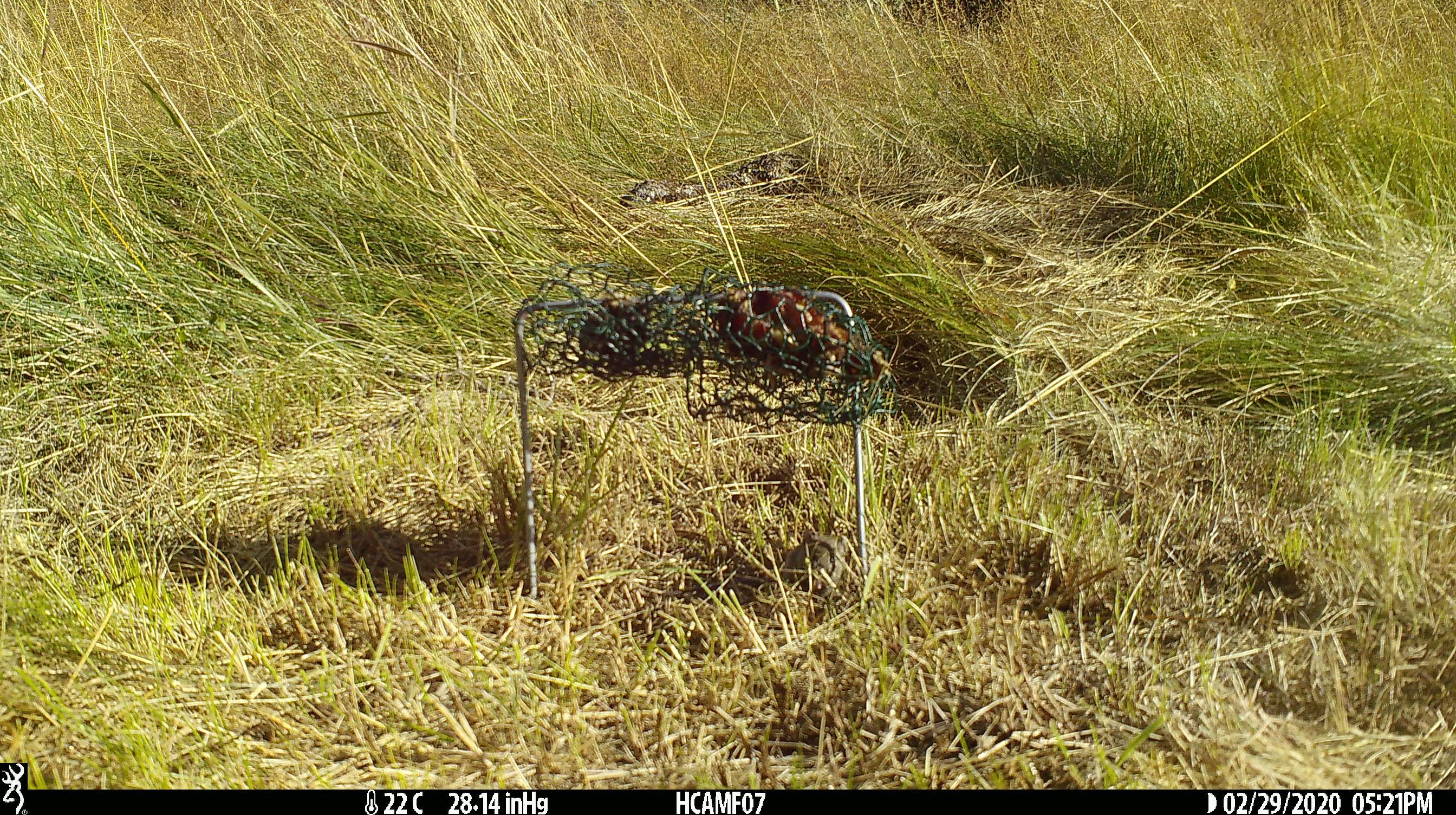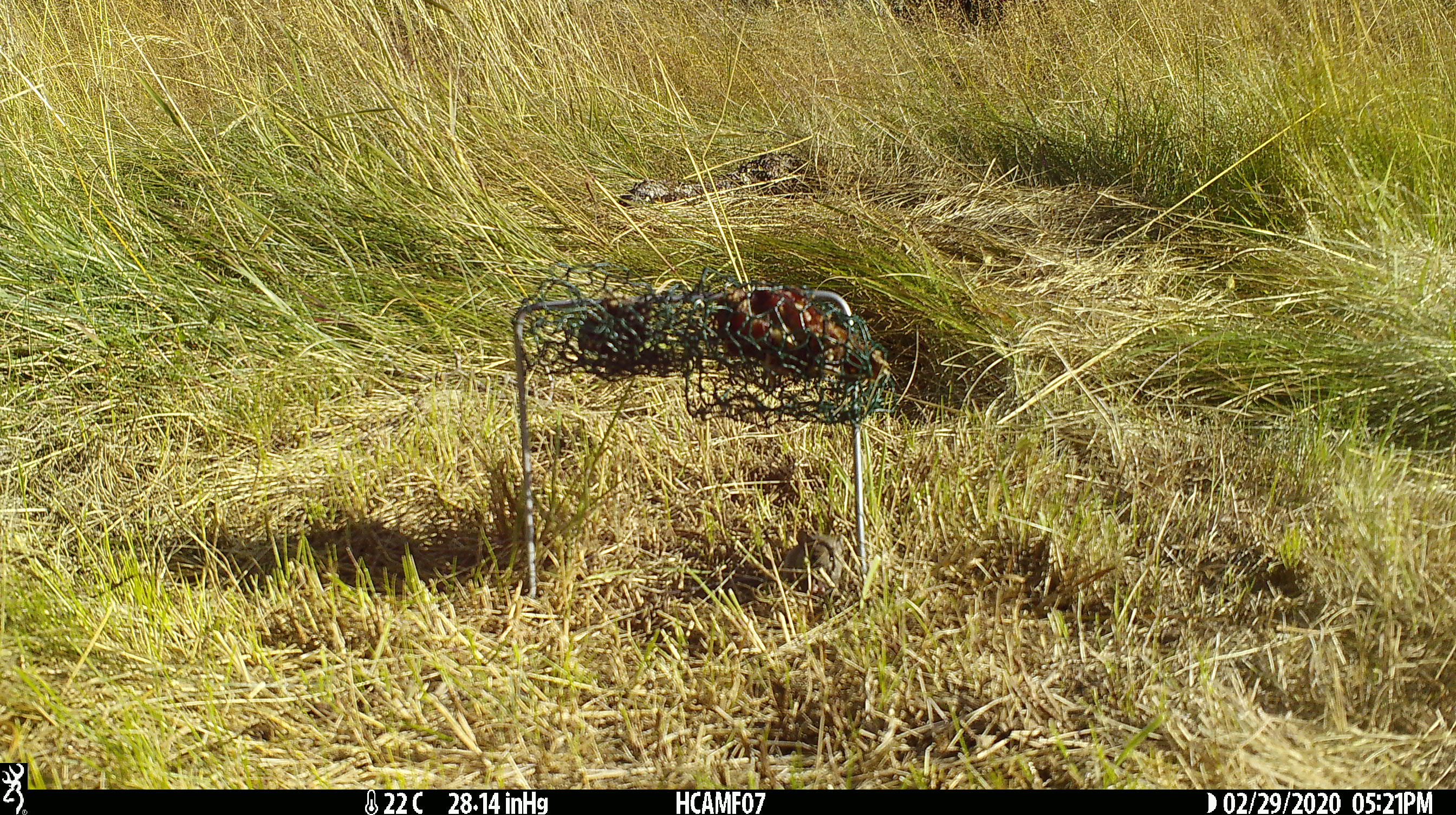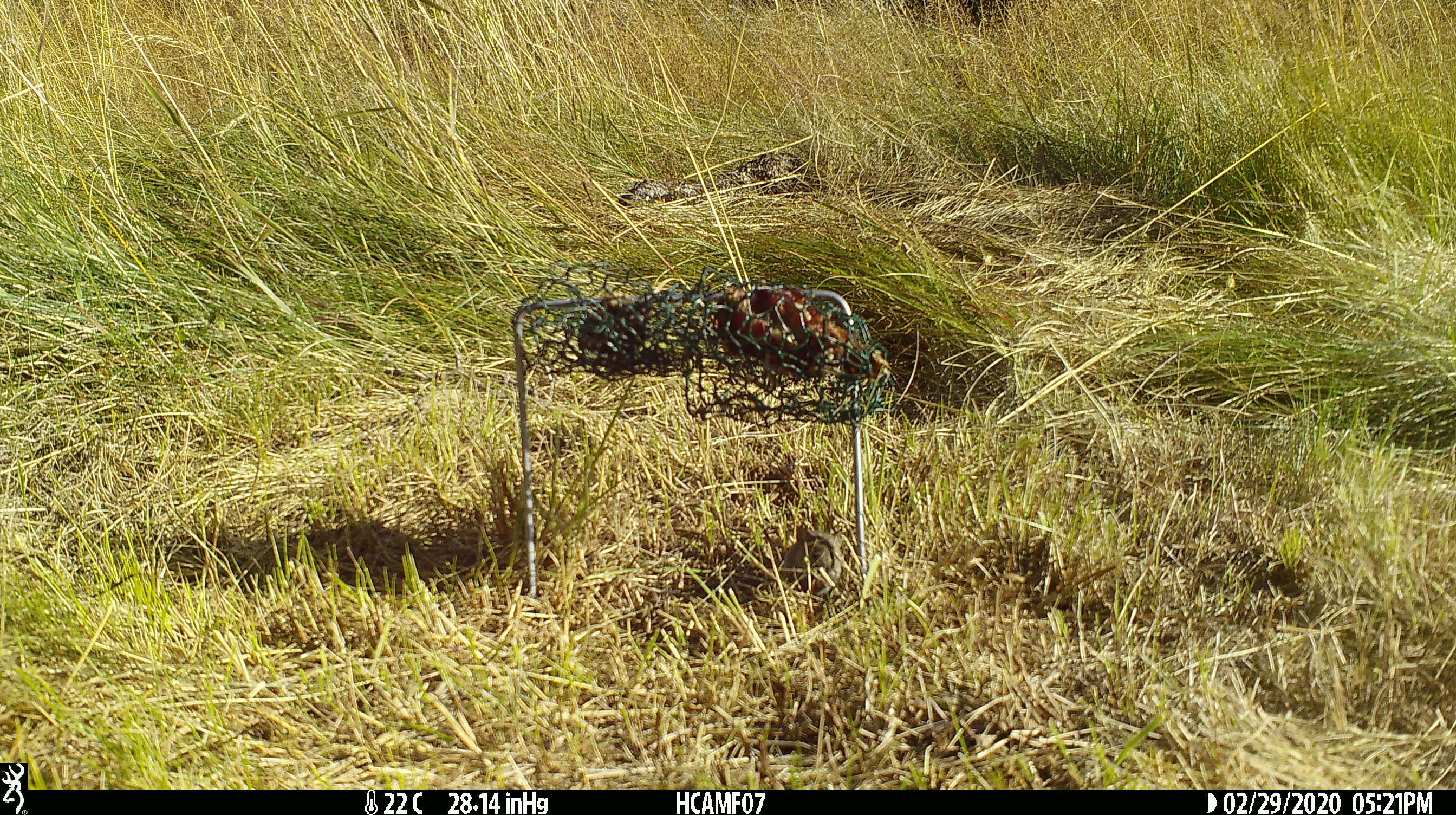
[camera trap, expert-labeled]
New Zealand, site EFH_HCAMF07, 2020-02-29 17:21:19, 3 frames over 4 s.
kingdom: Animalia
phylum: Chordata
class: Mammalia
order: Rodentia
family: Muridae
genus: Mus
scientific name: Mus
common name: mouse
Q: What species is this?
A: Mouse (Mus).